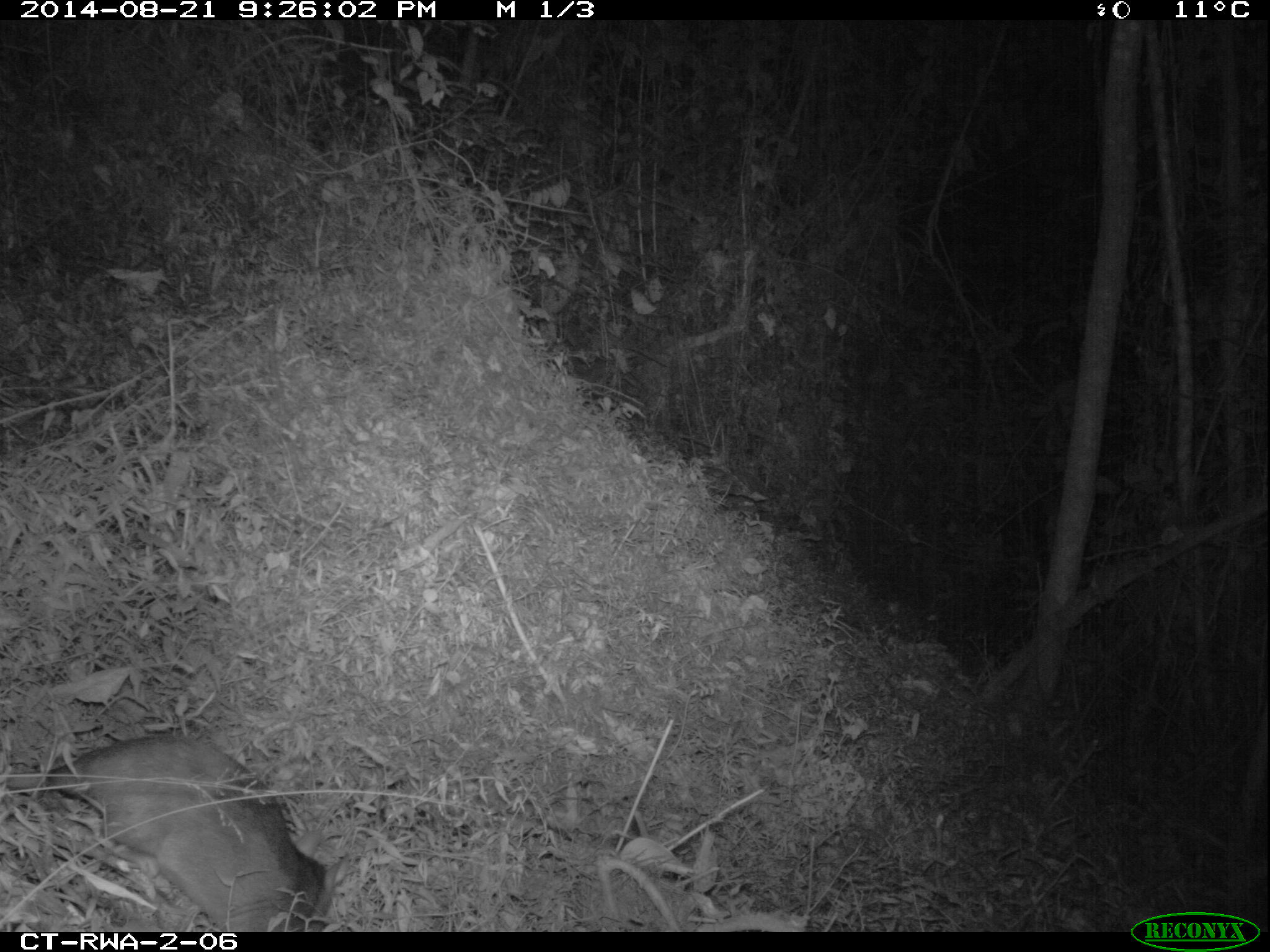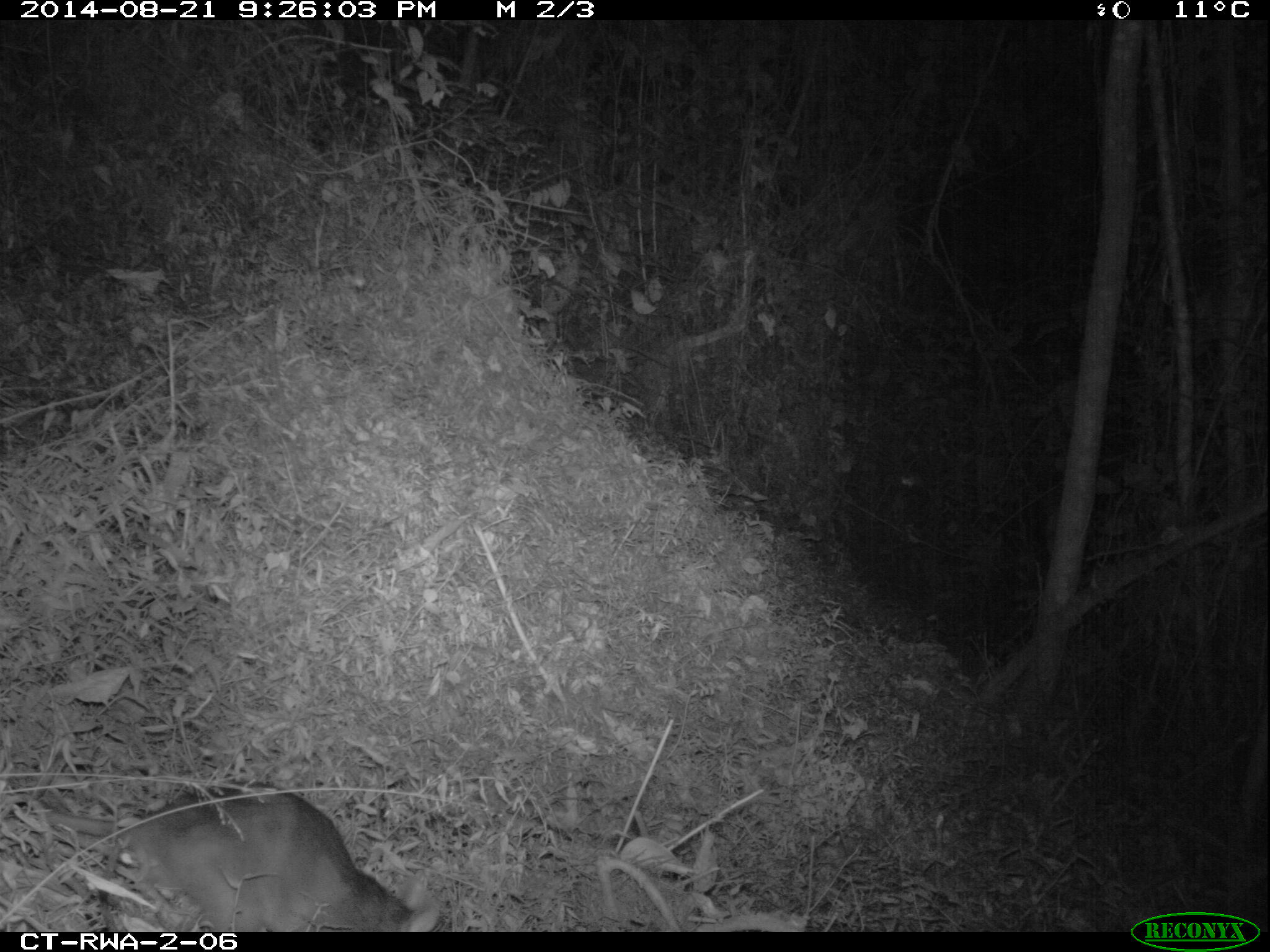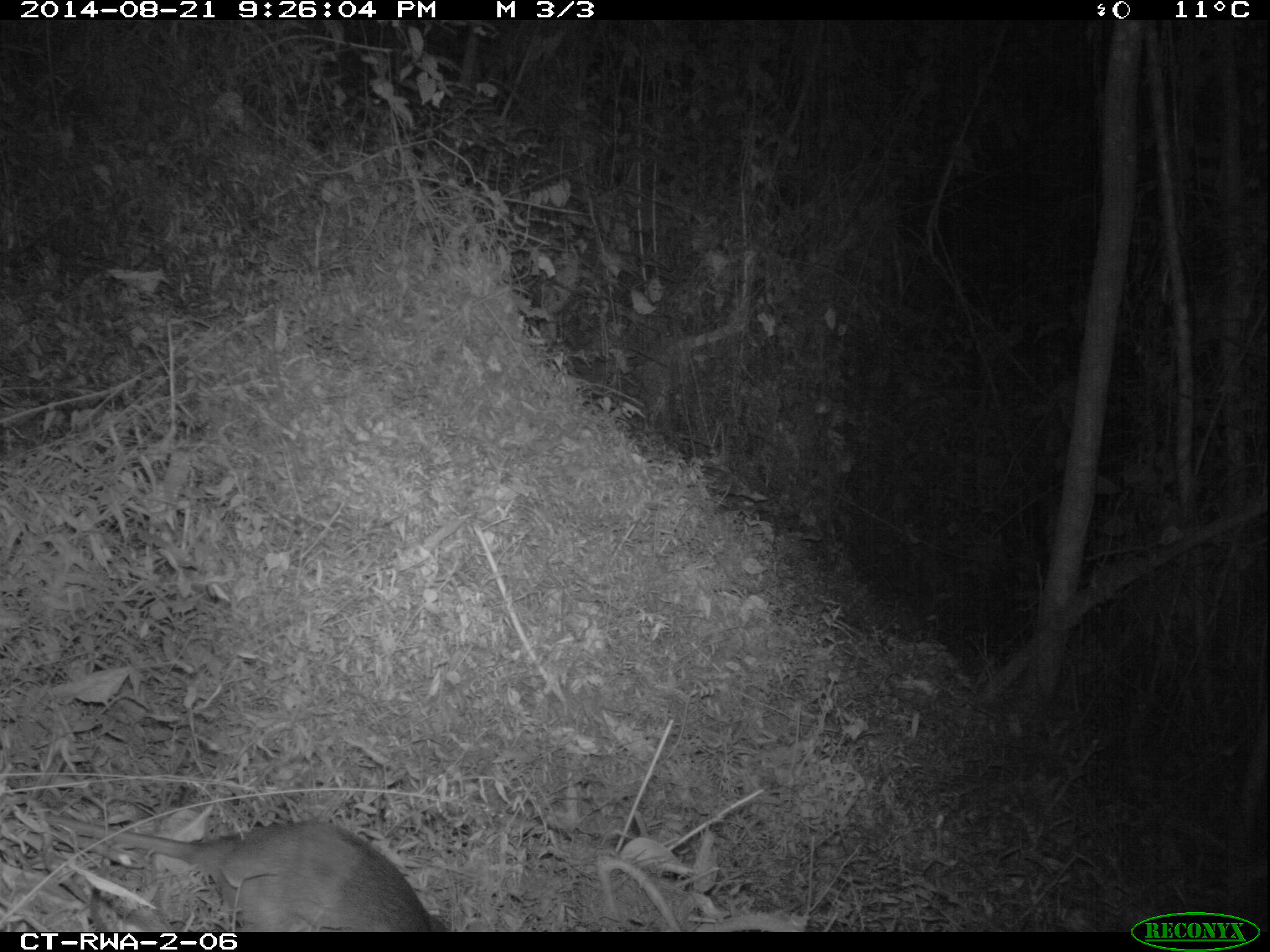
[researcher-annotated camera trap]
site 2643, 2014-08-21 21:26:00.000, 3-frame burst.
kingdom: Animalia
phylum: Chordata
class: Mammalia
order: Rodentia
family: Nesomyidae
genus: Cricetomys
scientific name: Cricetomys gambianus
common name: african giant pouched rat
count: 1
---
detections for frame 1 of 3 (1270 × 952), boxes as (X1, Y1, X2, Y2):
cricetomys gambianus: (2, 733, 348, 932)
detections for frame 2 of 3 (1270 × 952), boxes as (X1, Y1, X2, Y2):
cricetomys gambianus: (33, 778, 442, 932)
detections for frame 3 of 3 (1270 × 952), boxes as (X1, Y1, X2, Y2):
cricetomys gambianus: (33, 807, 449, 931)